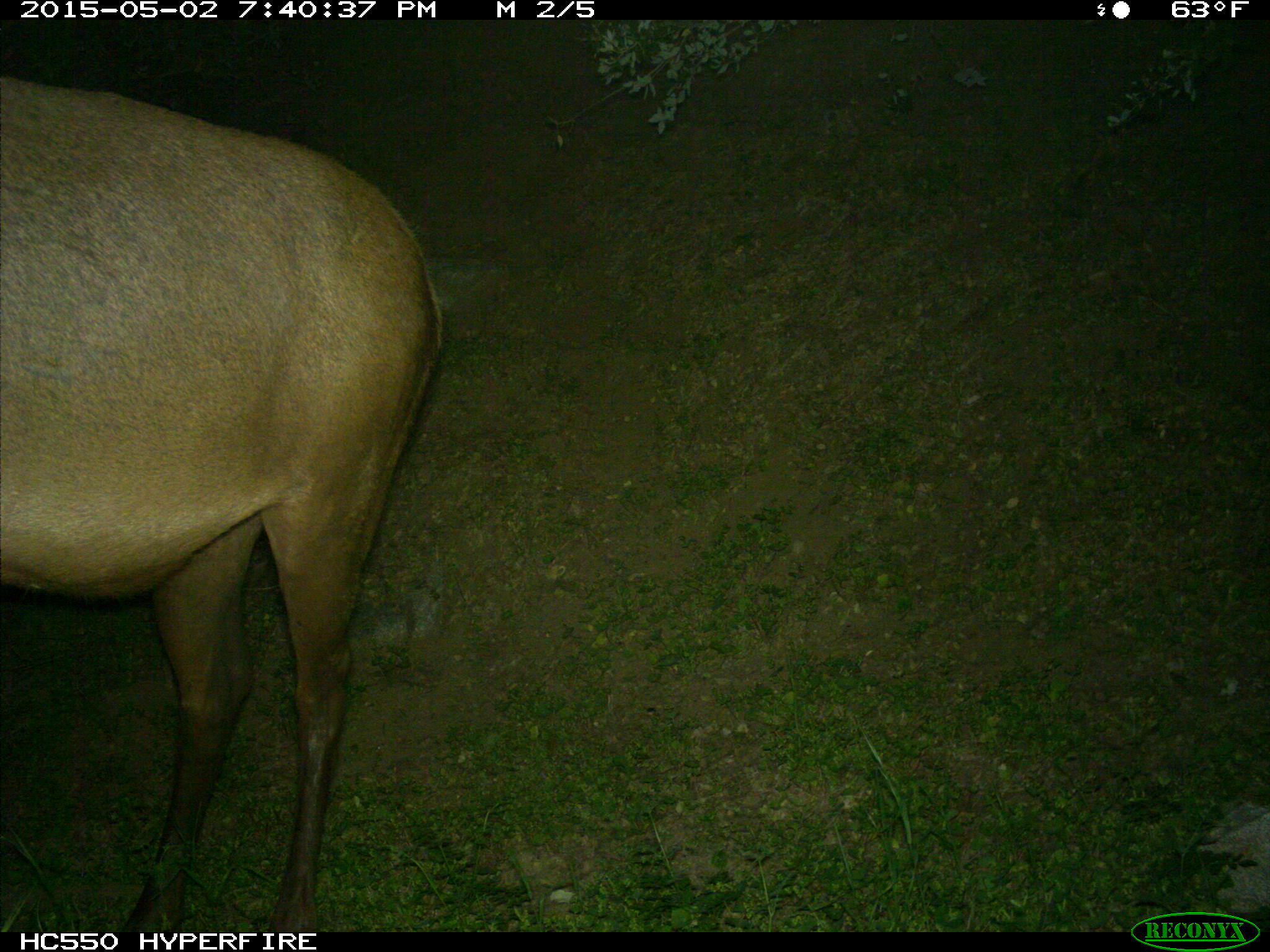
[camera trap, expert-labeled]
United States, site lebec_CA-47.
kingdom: Animalia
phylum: Chordata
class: Mammalia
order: Artiodactyla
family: Cervidae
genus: Cervus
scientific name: Cervus canadensis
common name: elk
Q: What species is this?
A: Cervus canadensis (elk).